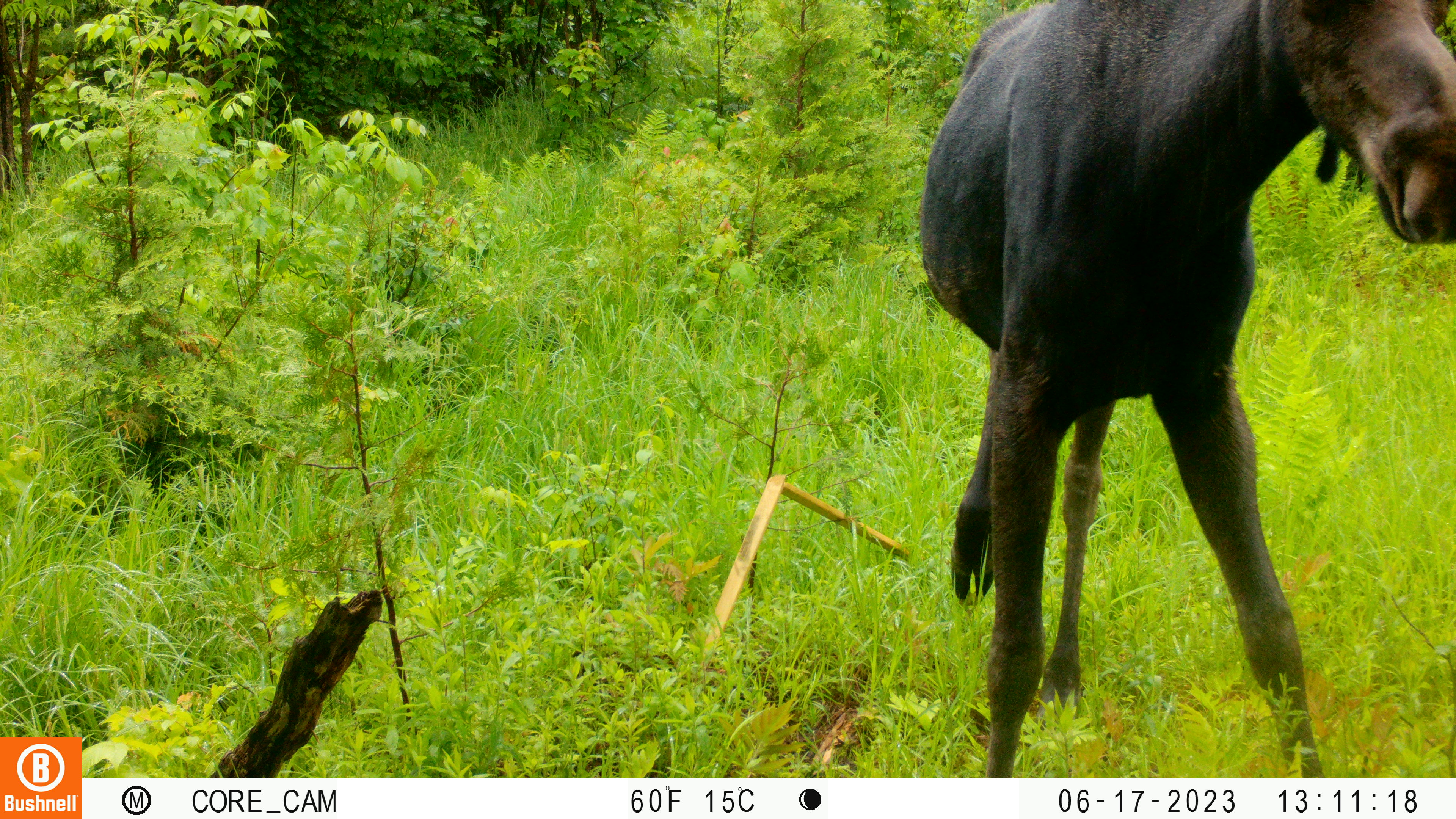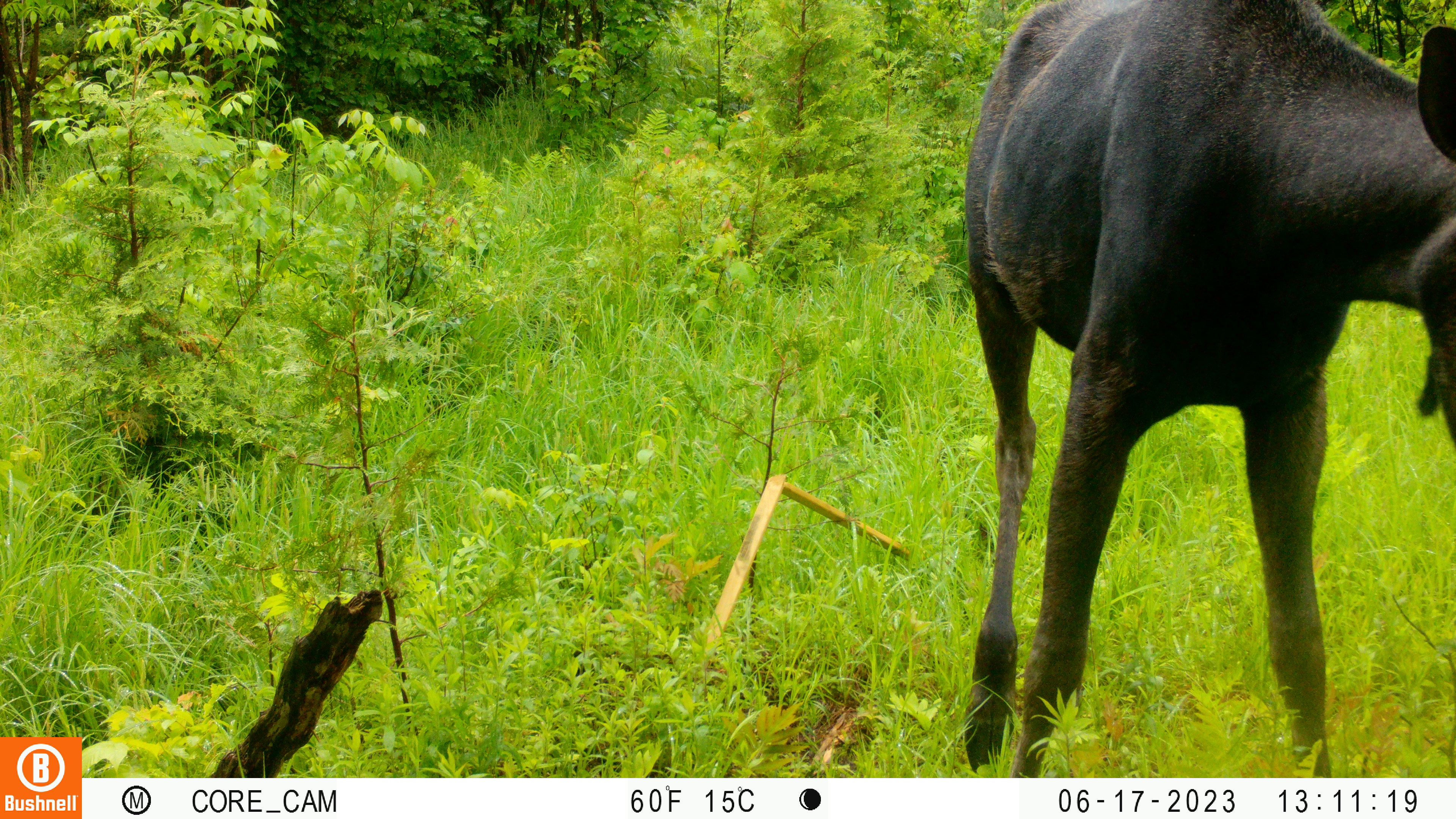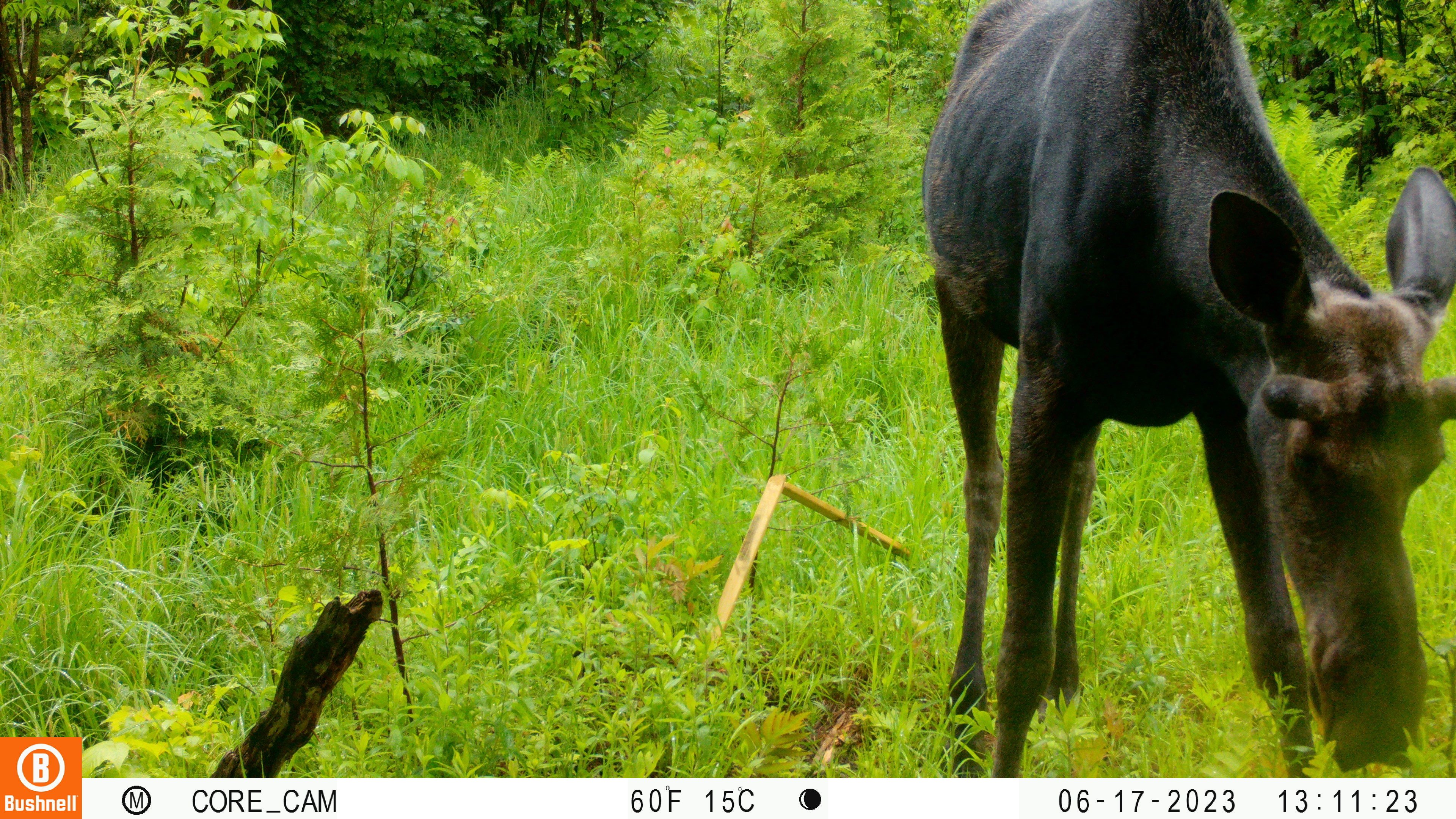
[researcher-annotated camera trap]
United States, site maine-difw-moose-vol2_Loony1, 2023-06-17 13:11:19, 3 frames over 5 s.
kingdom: Animalia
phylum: Chordata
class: Mammalia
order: Artiodactyla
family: Cervidae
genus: Alces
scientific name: Alces alces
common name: moose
Moose (Alces alces).